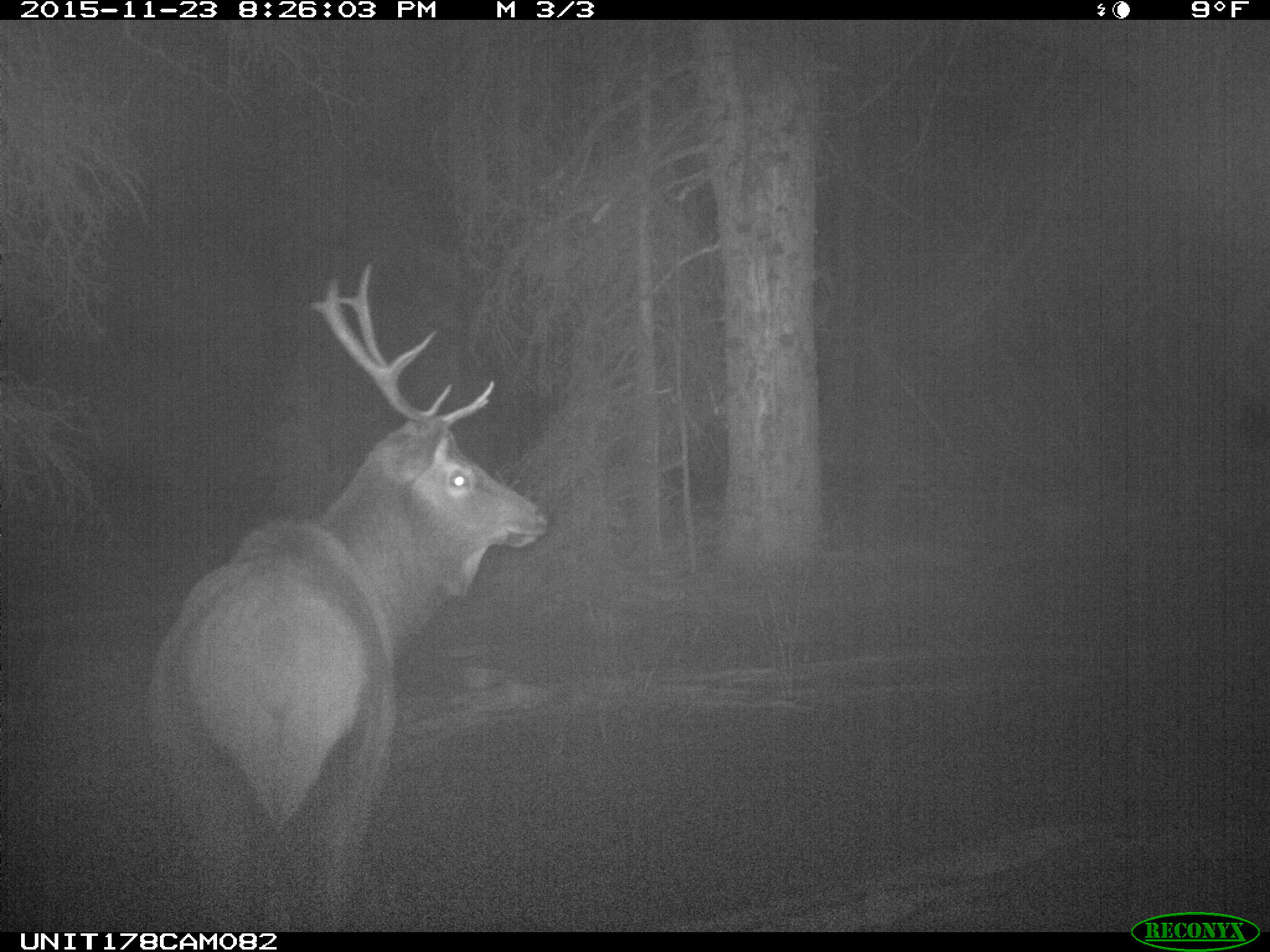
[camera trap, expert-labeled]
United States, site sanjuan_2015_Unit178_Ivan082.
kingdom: Animalia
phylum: Chordata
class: Mammalia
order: Artiodactyla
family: Cervidae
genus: Cervus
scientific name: Cervus elaphus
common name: red deer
Cervus elaphus (red deer).